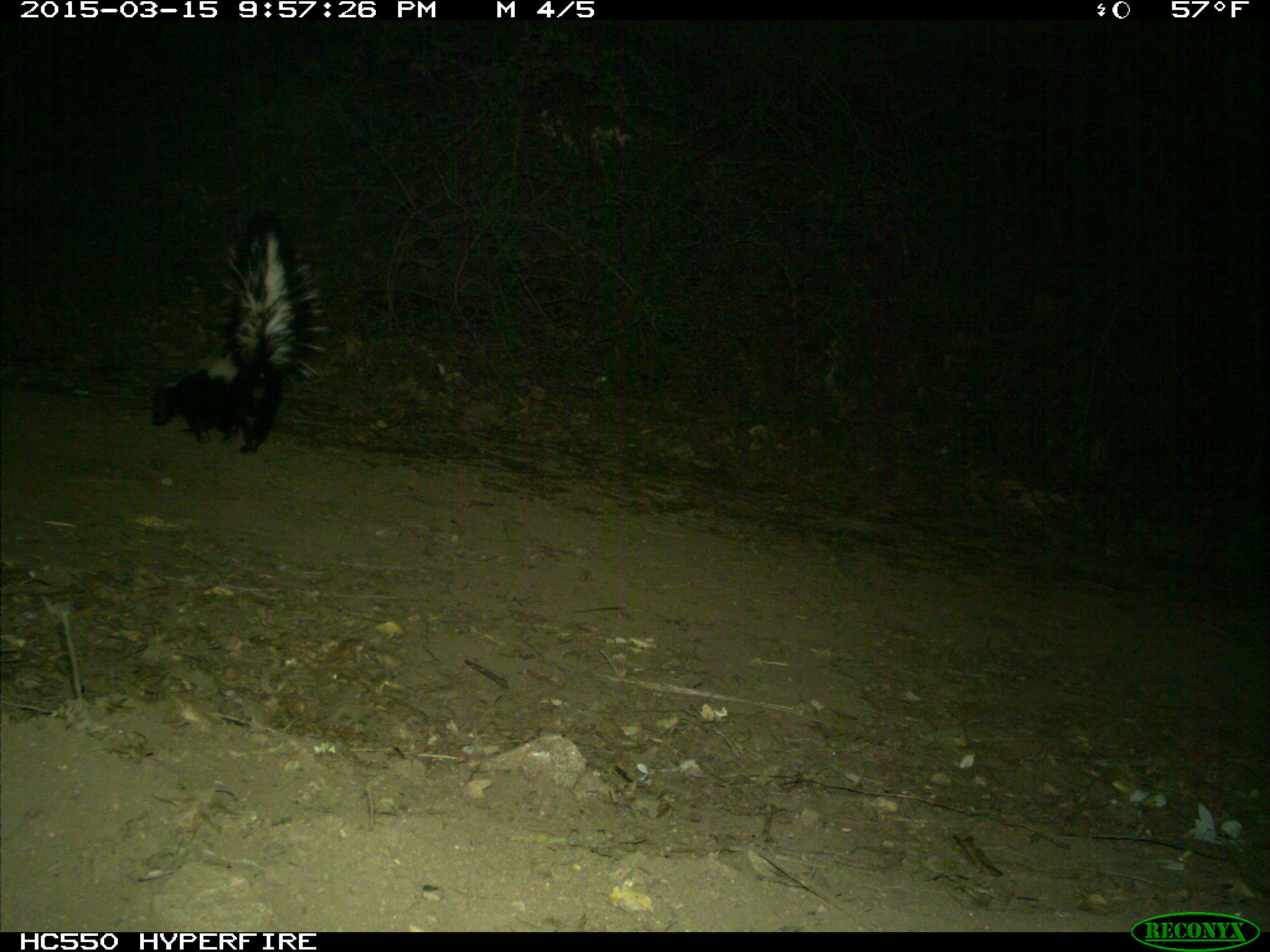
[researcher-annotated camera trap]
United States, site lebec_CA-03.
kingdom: Animalia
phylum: Chordata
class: Mammalia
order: Carnivora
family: Mephitidae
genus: Mephitis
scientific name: Mephitis mephitis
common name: striped skunk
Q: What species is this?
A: Mephitis mephitis (striped skunk).